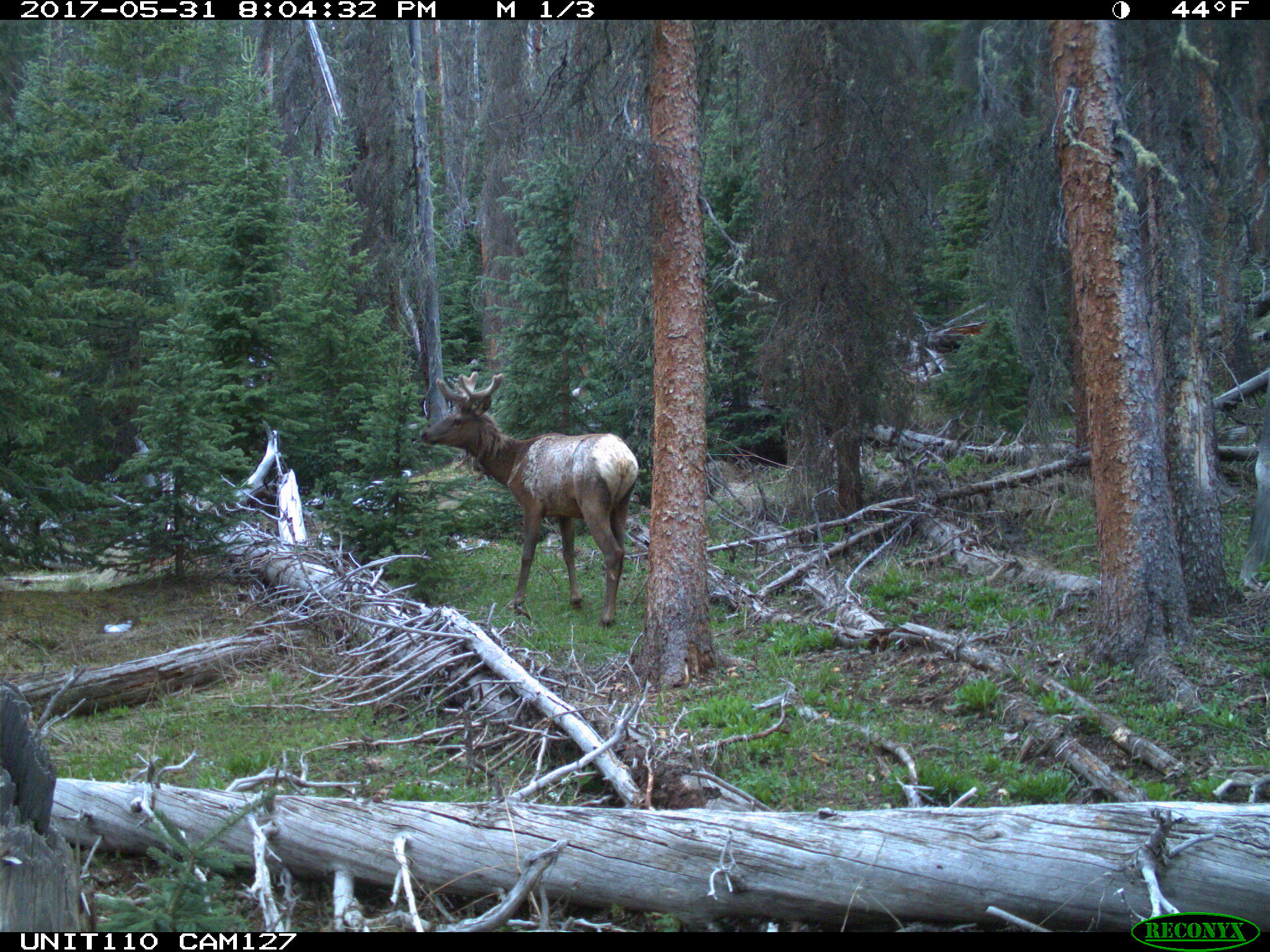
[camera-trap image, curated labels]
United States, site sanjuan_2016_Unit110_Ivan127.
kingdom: Animalia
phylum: Chordata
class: Mammalia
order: Artiodactyla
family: Cervidae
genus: Cervus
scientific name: Cervus elaphus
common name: red deer